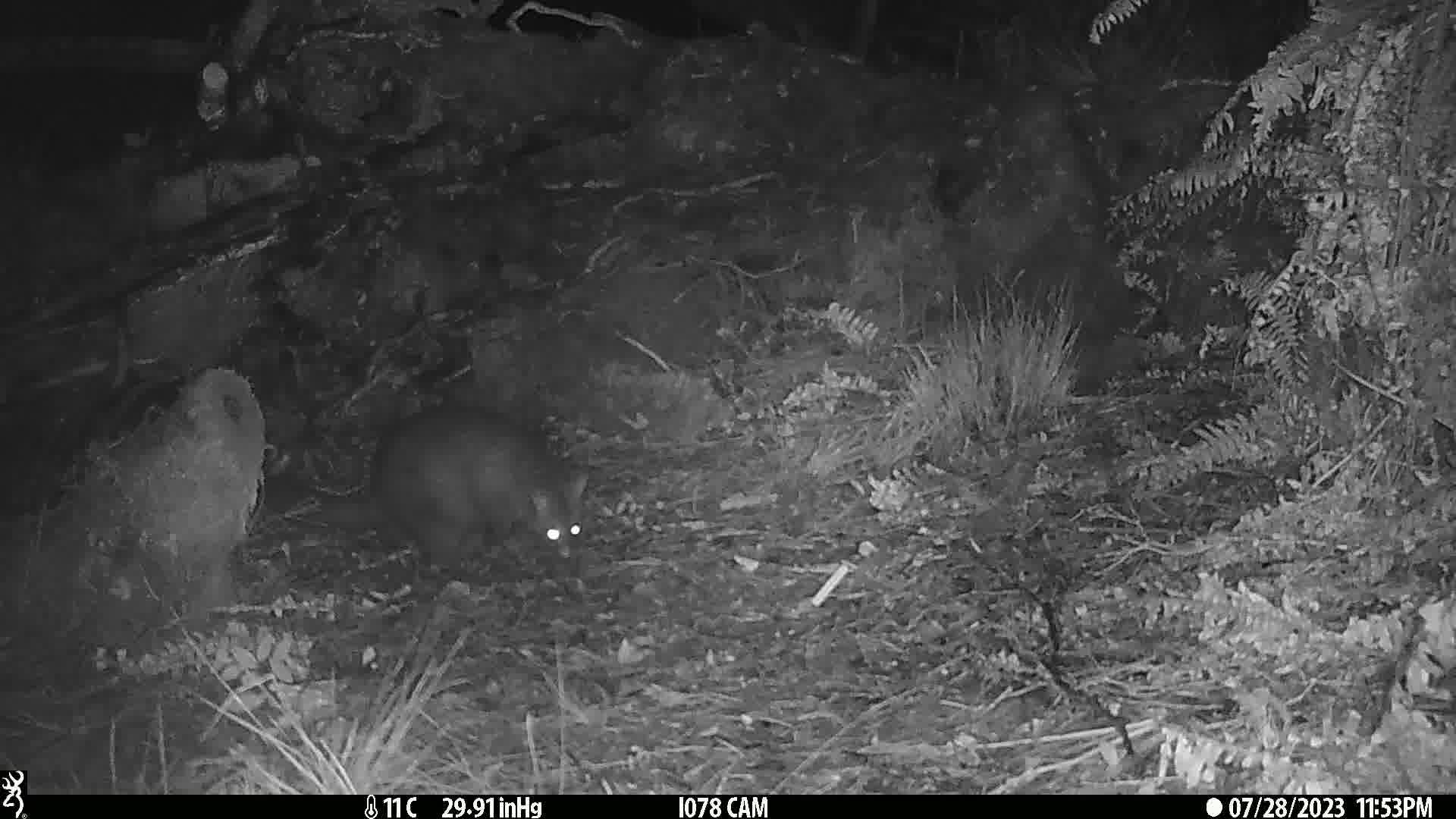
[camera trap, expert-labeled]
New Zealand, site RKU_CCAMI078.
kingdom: Animalia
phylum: Chordata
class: Mammalia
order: Diprotodontia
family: Phalangeridae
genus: Trichosurus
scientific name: Trichosurus vulpecula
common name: common brushtail possum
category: possum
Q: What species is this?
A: Possum (common brushtail possum) (Trichosurus vulpecula).